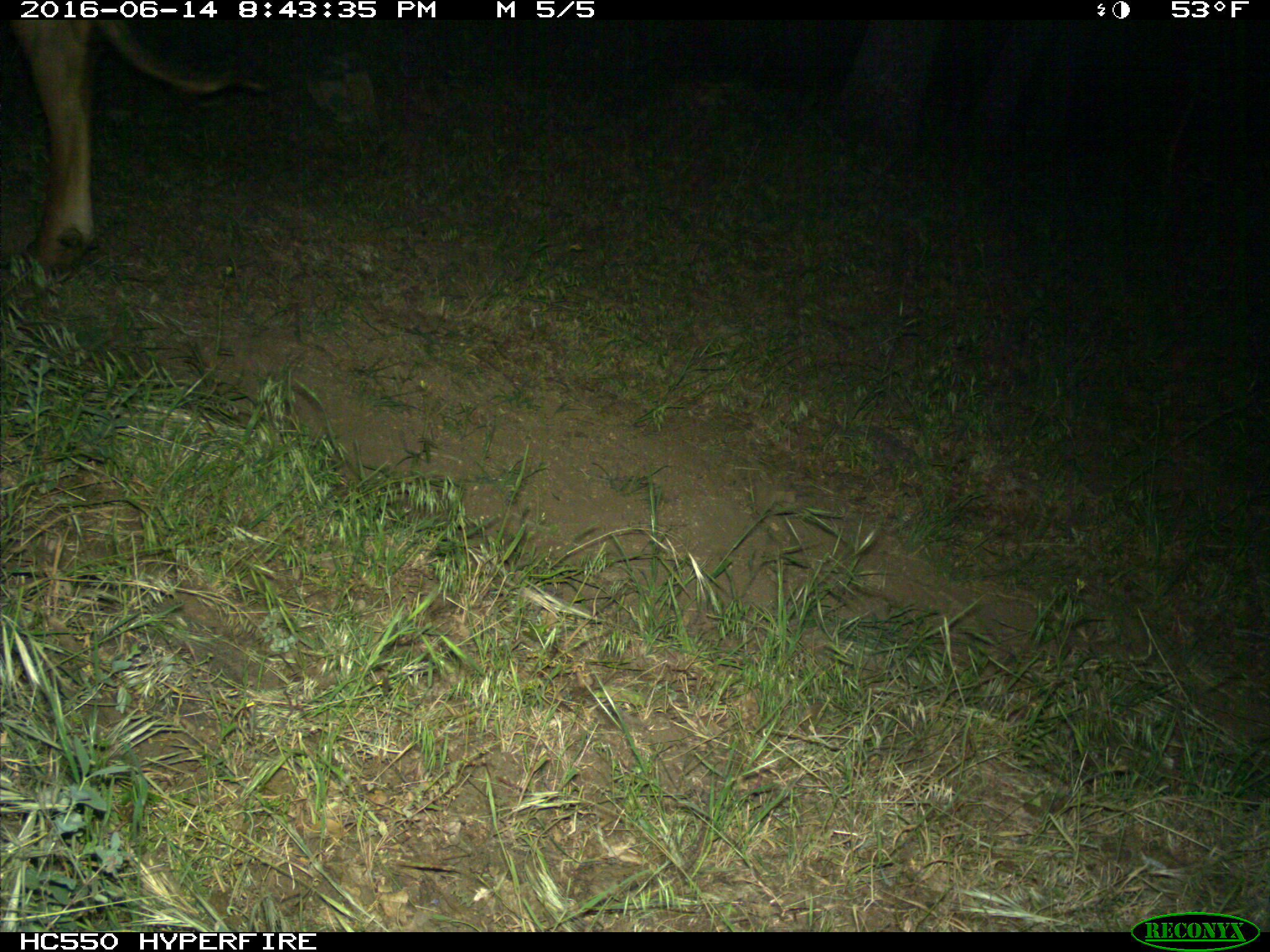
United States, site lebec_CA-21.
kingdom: Animalia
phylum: Chordata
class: Mammalia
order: Artiodactyla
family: Bovidae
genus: Bos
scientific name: Bos taurus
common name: domestic cow